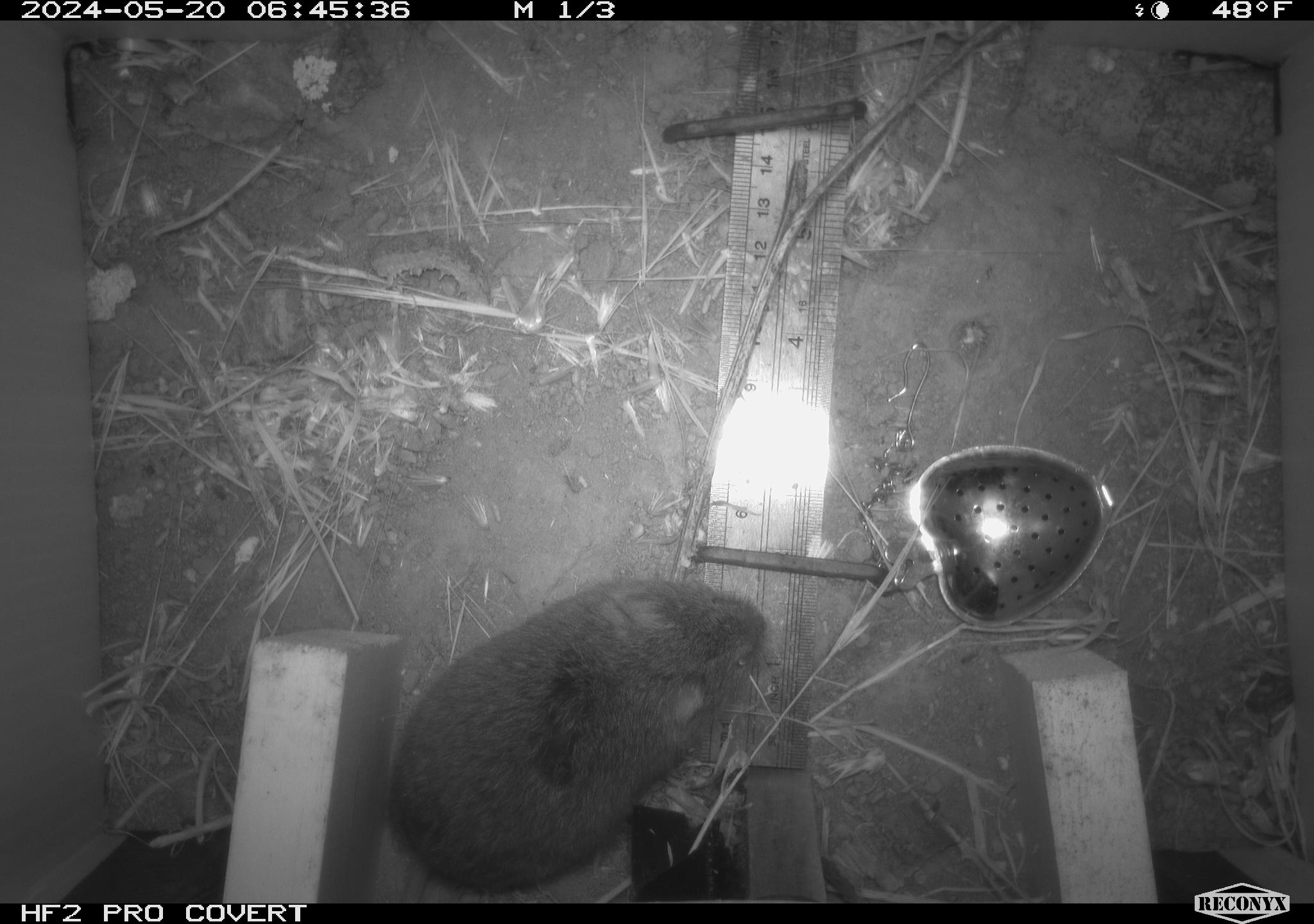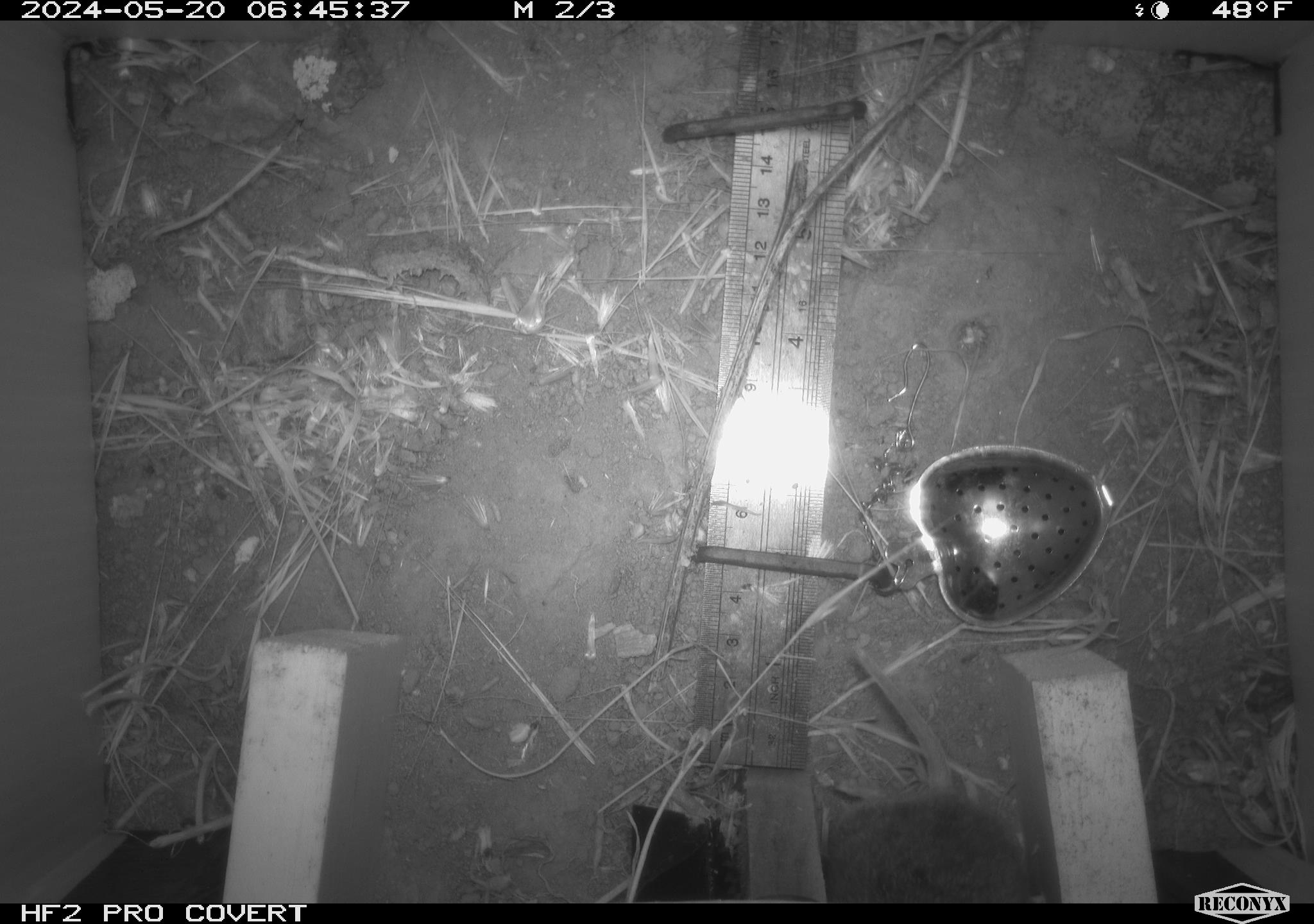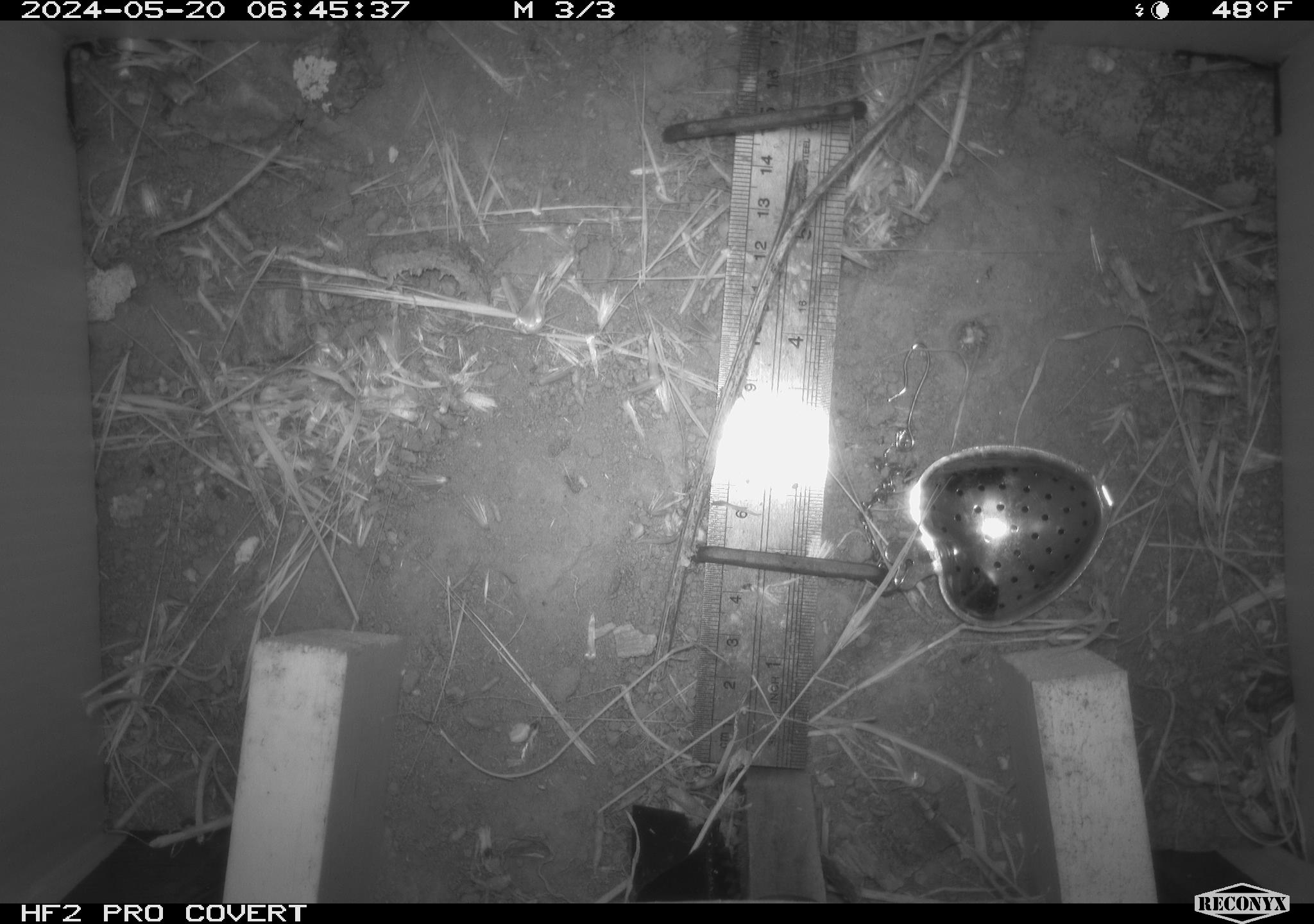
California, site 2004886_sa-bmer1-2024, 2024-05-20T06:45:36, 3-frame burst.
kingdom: Animalia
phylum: Chordata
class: Mammalia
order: Rodentia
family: Cricetidae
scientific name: Arvicolinae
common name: voles, lemmings, and muskrats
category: arvicolinae subfamily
Arvicolinae subfamily (voles, lemmings, and muskrats) (Arvicolinae).